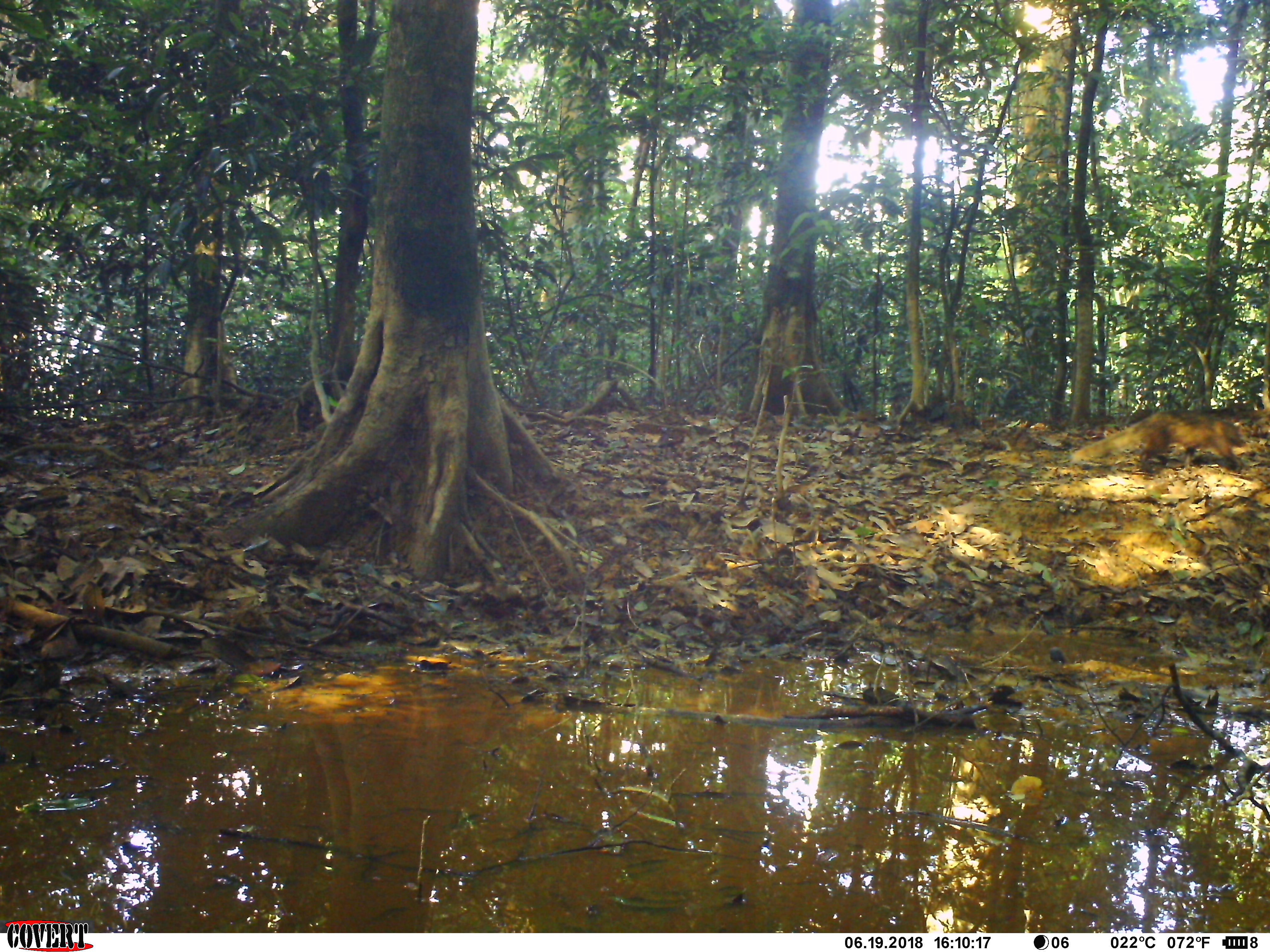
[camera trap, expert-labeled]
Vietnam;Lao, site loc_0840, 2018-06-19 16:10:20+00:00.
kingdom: Animalia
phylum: Chordata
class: Mammalia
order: Carnivora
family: Herpestidae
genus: Urva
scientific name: Urva urva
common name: crab-eating mongoose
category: crab eating mongoose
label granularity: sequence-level